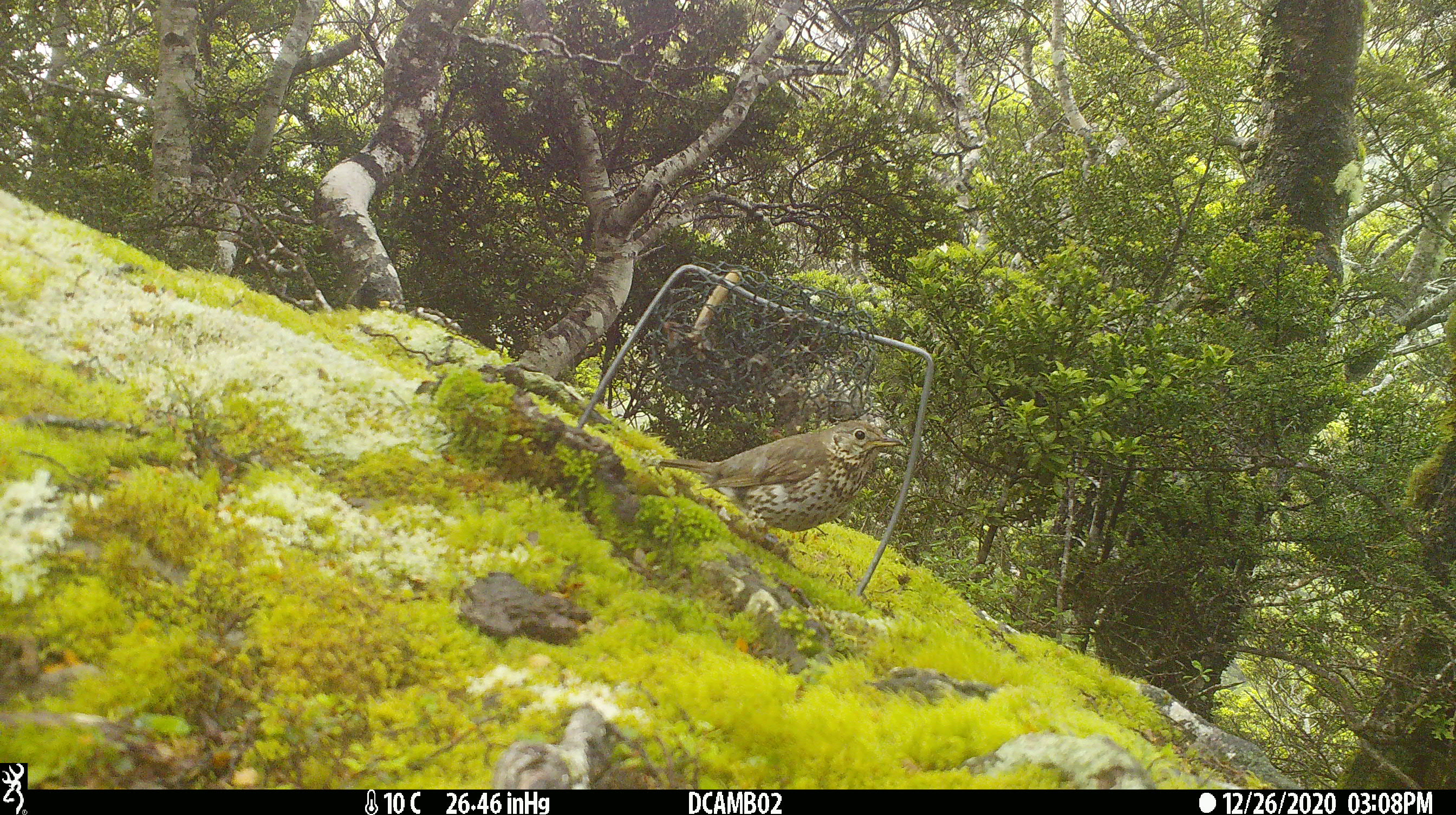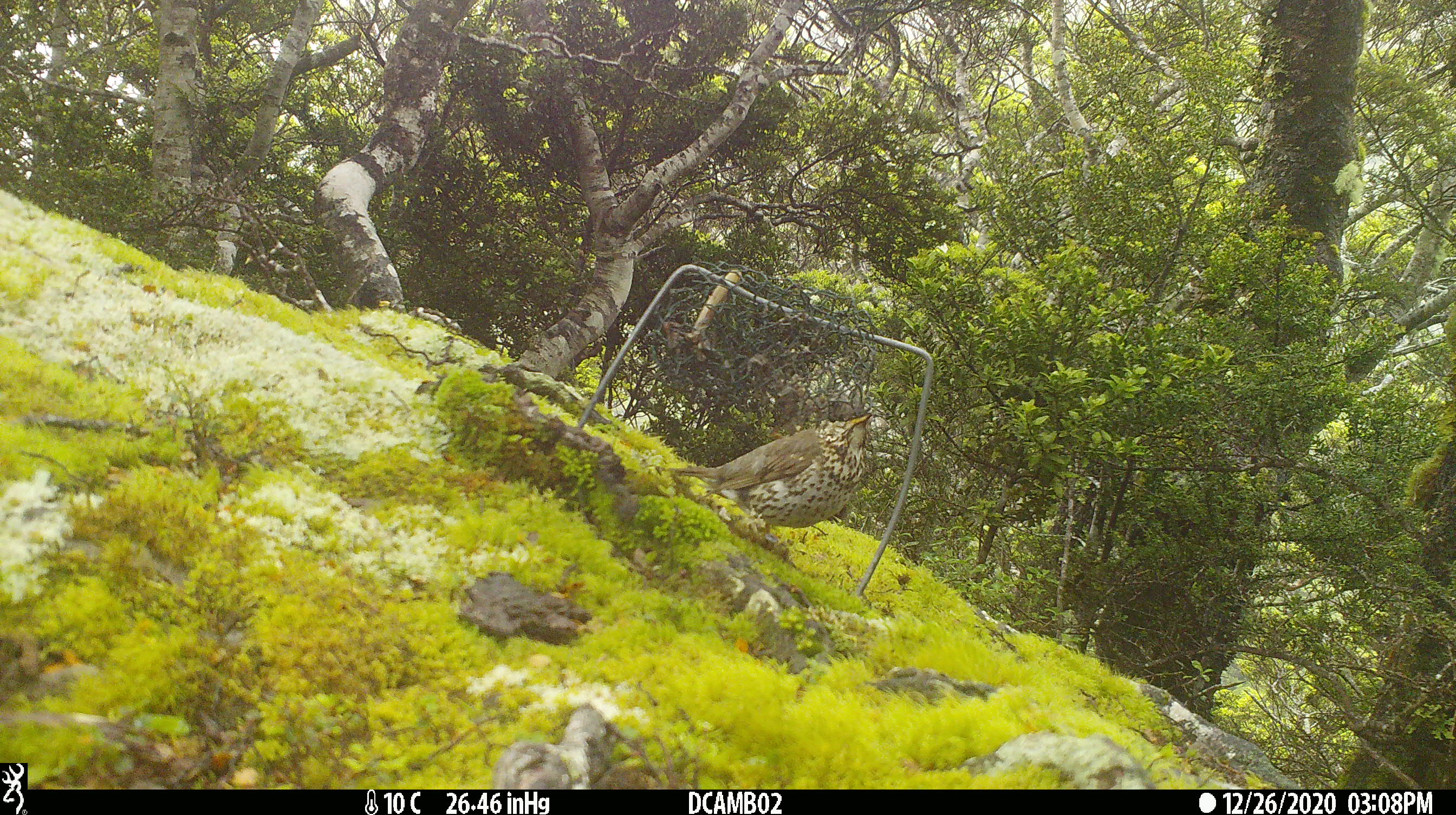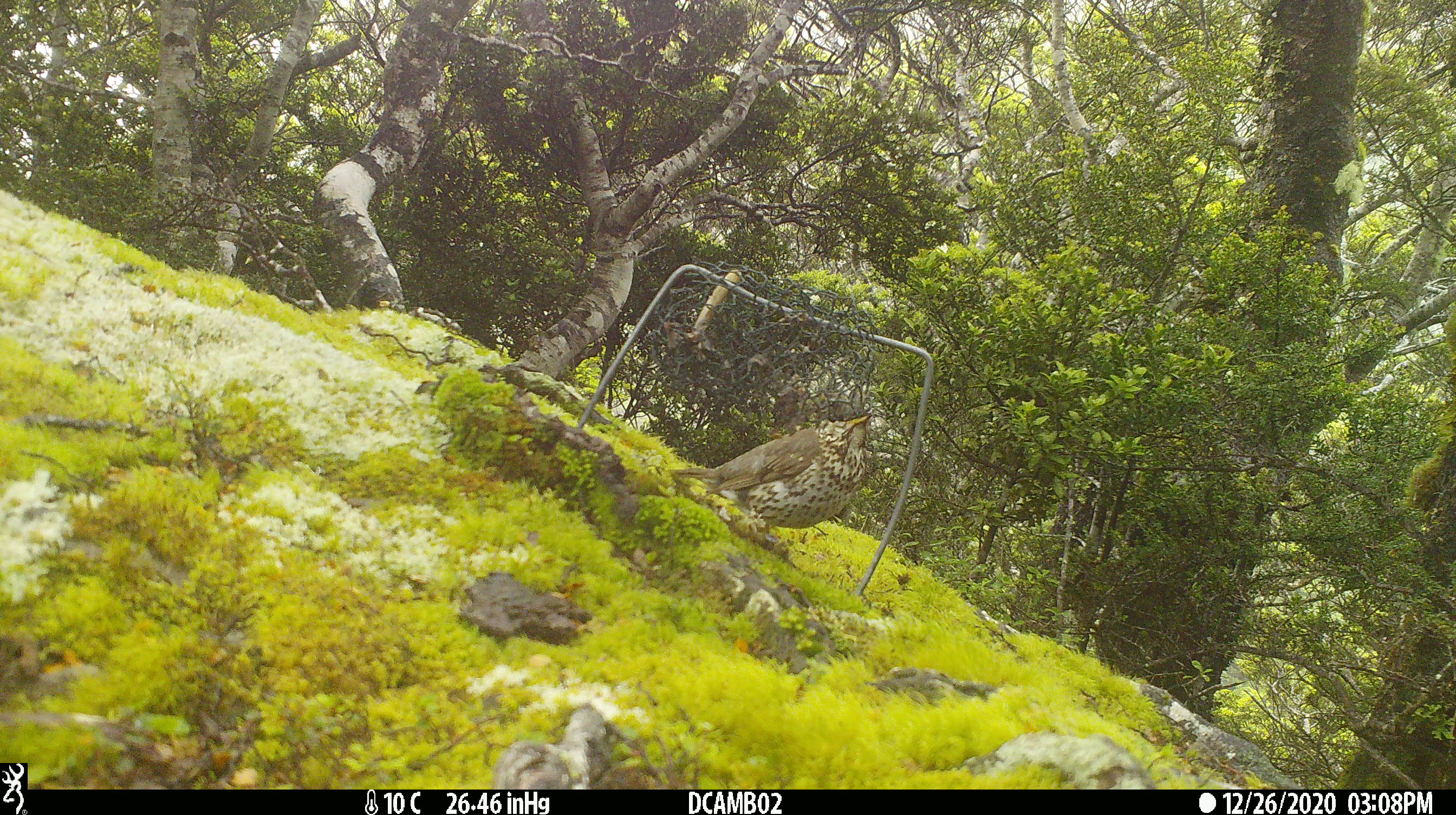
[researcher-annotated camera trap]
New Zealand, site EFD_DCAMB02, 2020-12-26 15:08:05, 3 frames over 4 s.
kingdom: Animalia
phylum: Chordata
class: Aves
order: Passeriformes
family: Turdidae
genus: Turdus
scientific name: Turdus philomelos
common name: song thrush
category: thrush